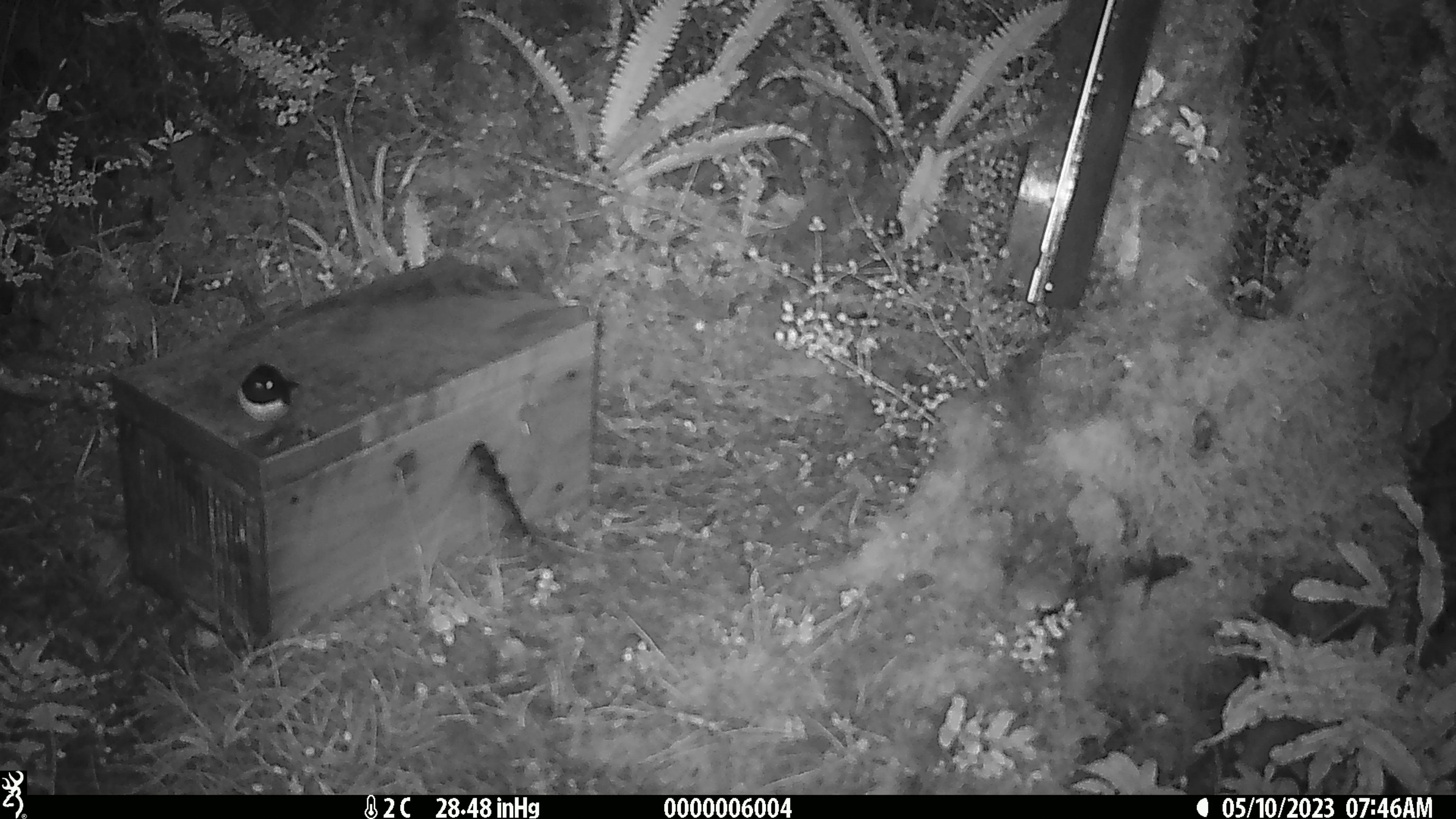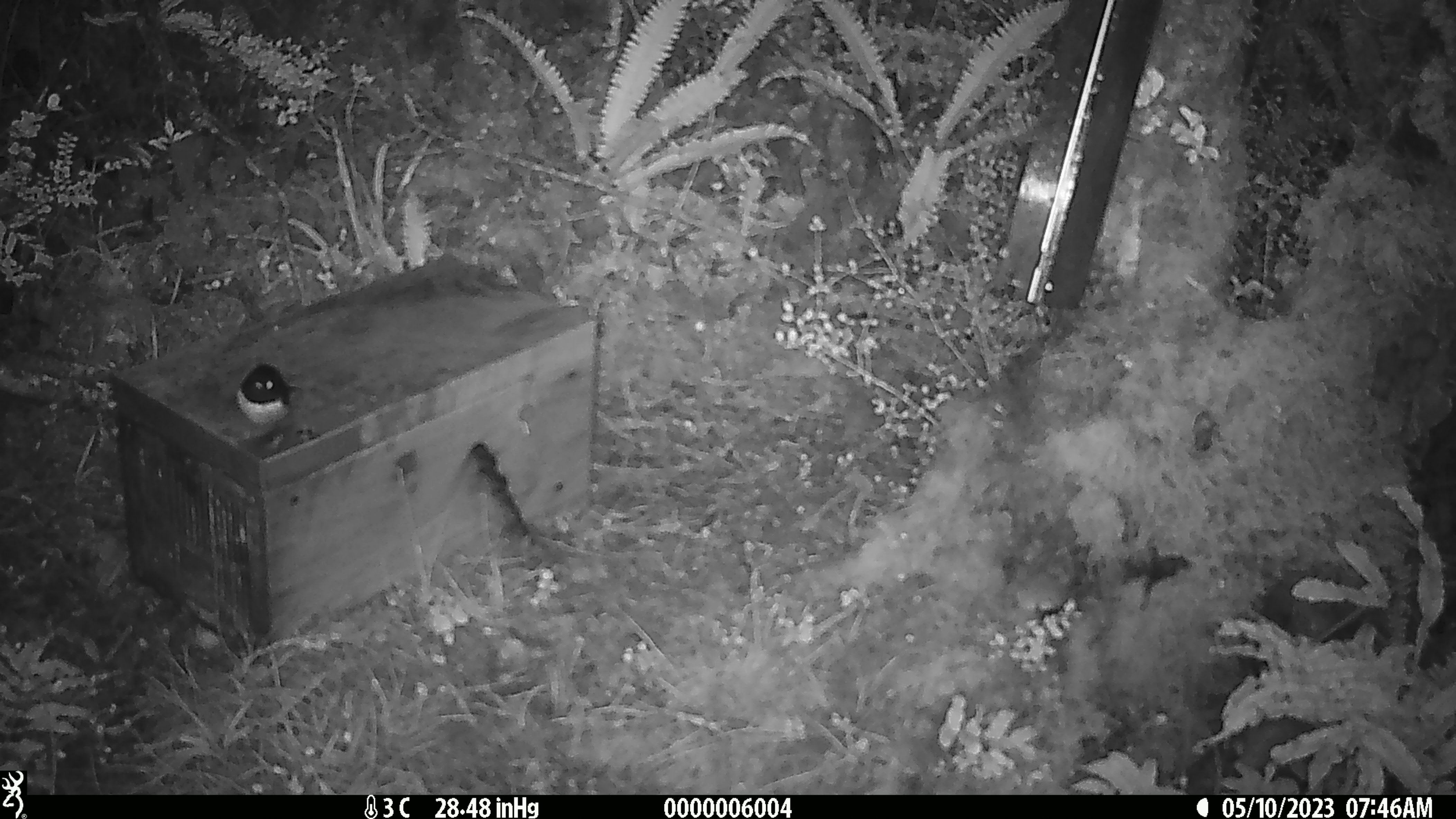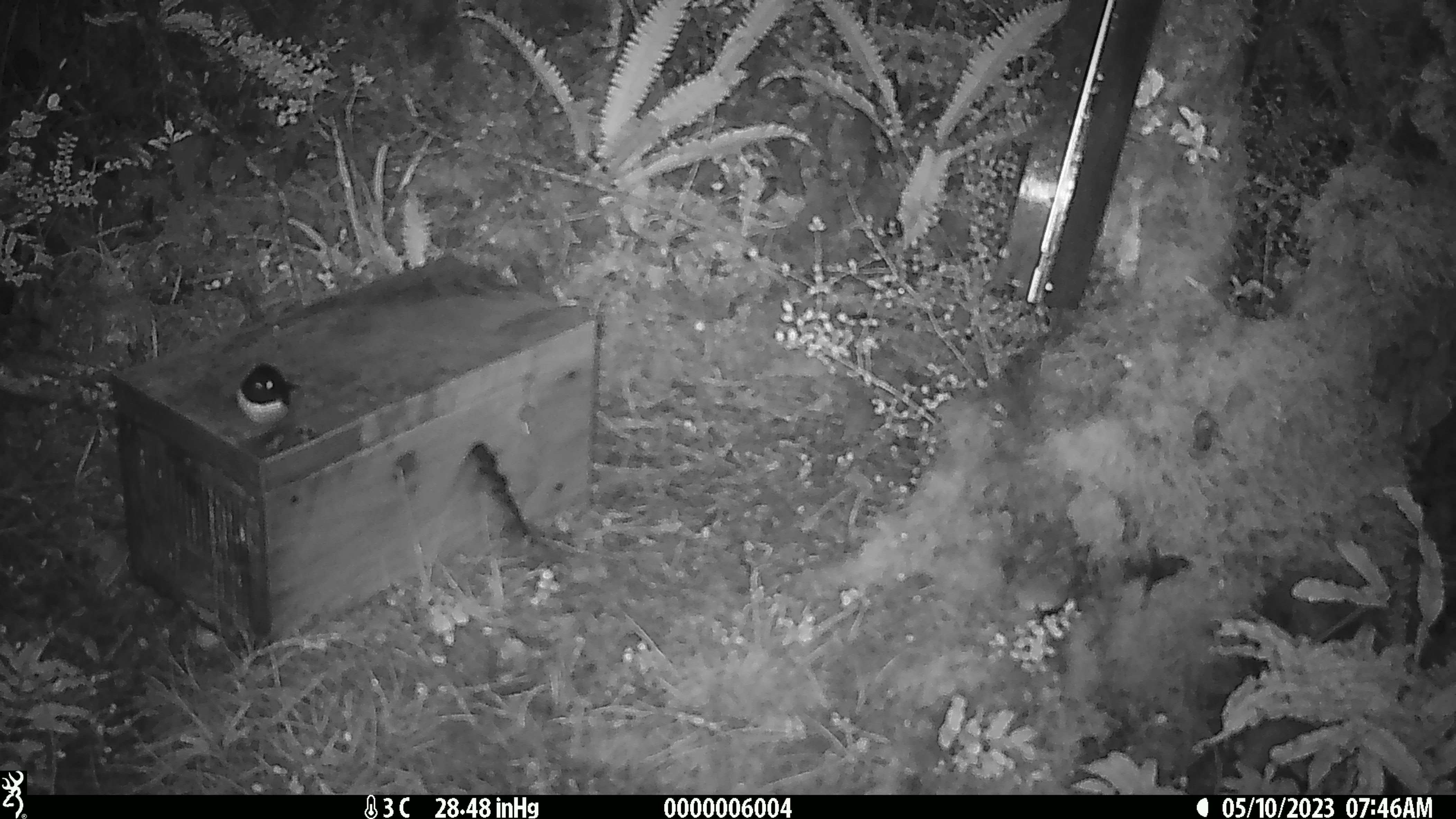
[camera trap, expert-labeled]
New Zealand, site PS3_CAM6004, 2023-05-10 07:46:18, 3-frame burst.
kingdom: Animalia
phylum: Chordata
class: Aves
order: Passeriformes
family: Petroicidae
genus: Petroica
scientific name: Petroica macrocephala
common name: tomtit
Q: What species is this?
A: Tomtit (Petroica macrocephala).